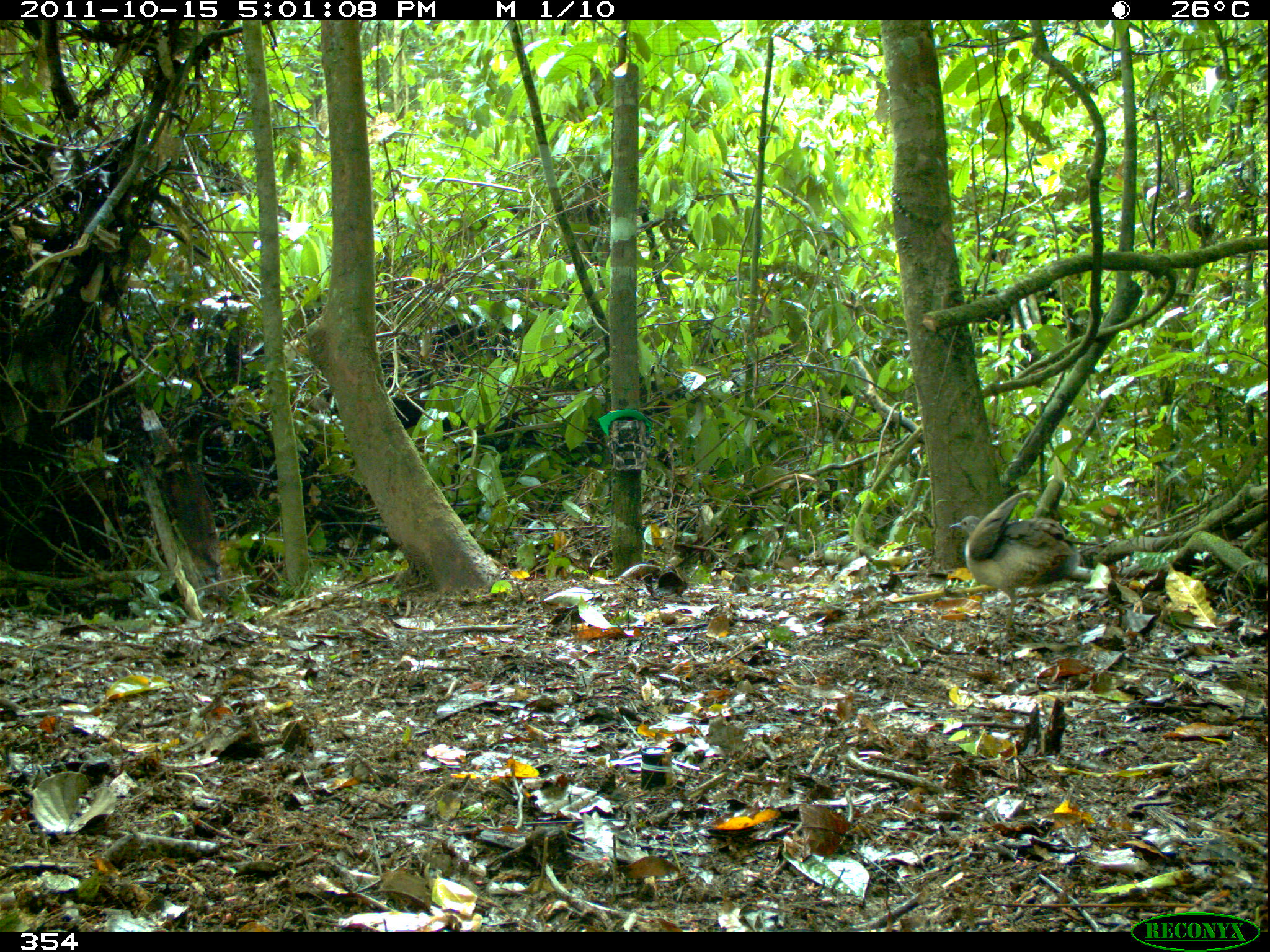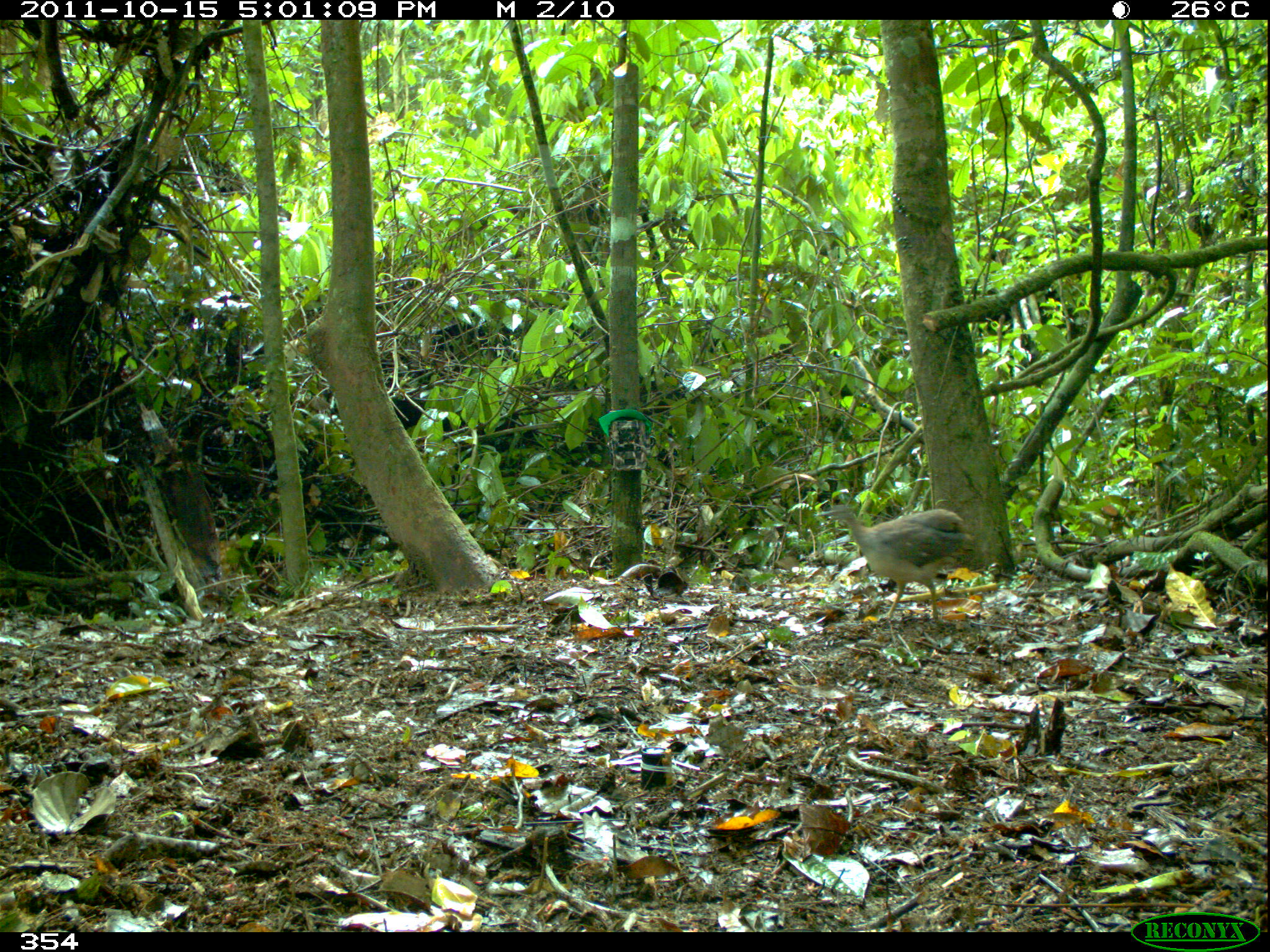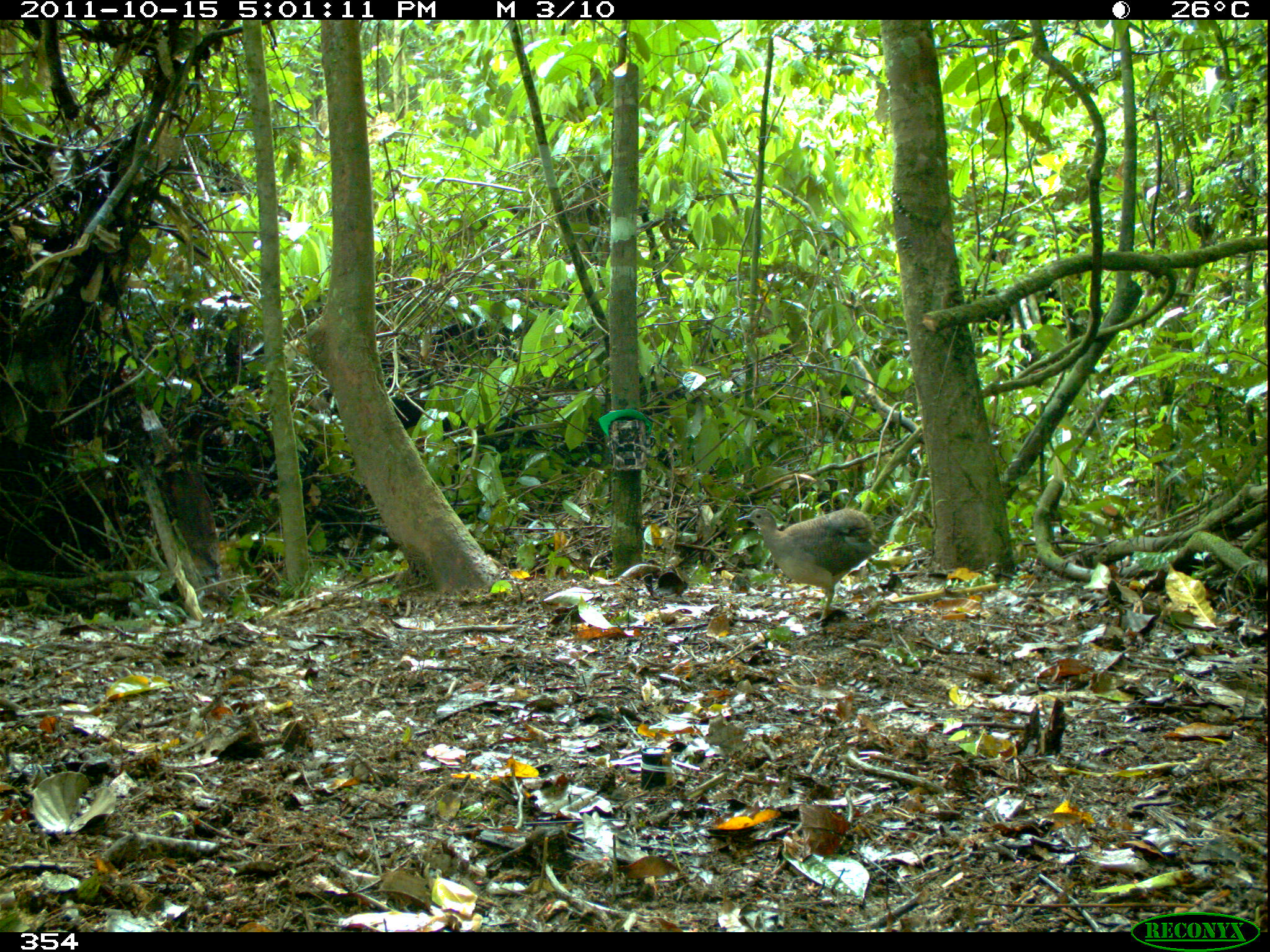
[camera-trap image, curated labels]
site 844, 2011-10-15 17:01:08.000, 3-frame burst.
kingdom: Animalia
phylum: Chordata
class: Aves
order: Tinamiformes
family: Tinamidae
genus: Crypturellus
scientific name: Crypturellus soui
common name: little tinamou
Crypturellus soui (little tinamou).